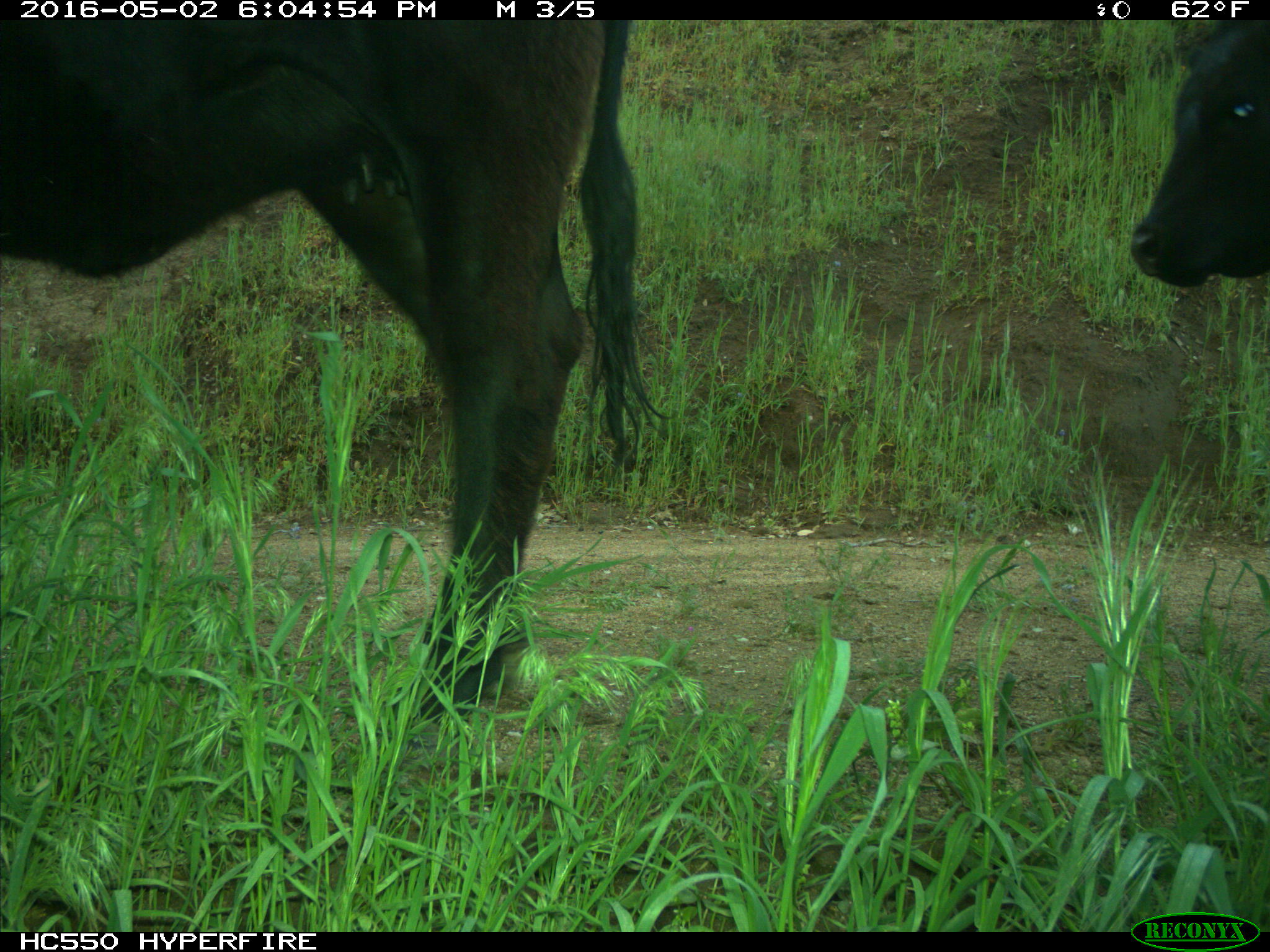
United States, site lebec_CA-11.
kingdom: Animalia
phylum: Chordata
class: Mammalia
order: Artiodactyla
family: Bovidae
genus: Bos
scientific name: Bos taurus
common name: domestic cow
Bos taurus (domestic cow).